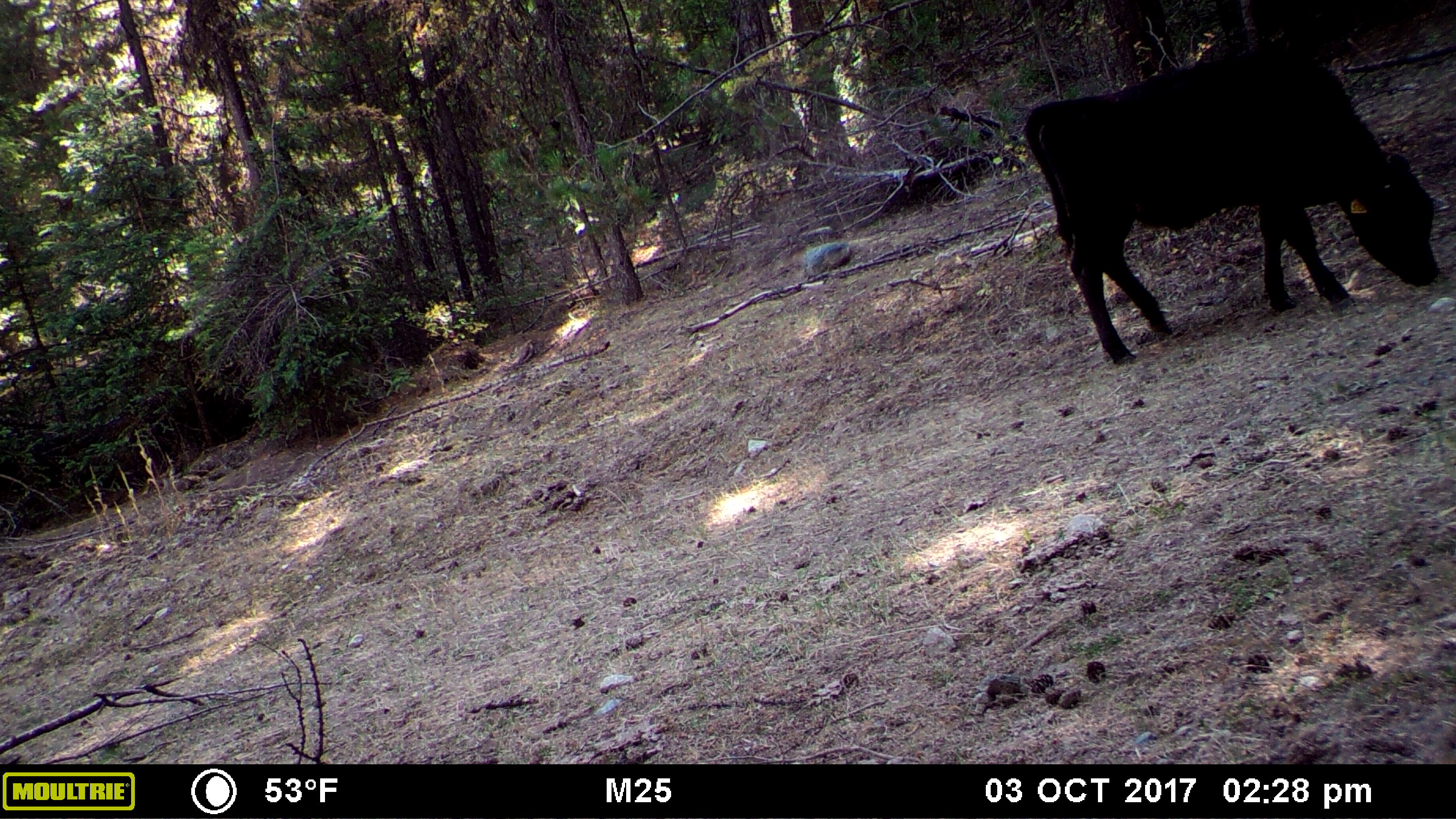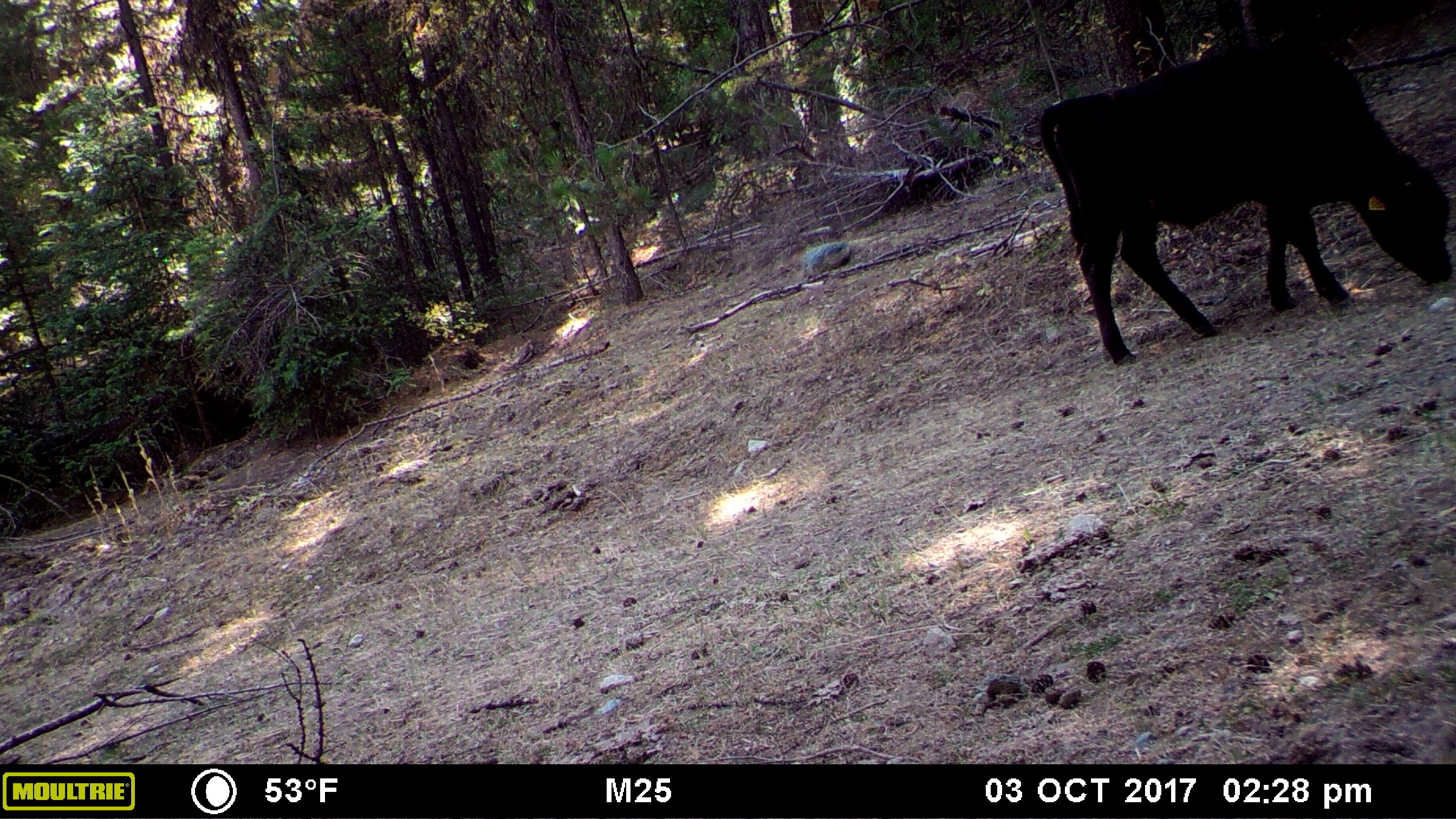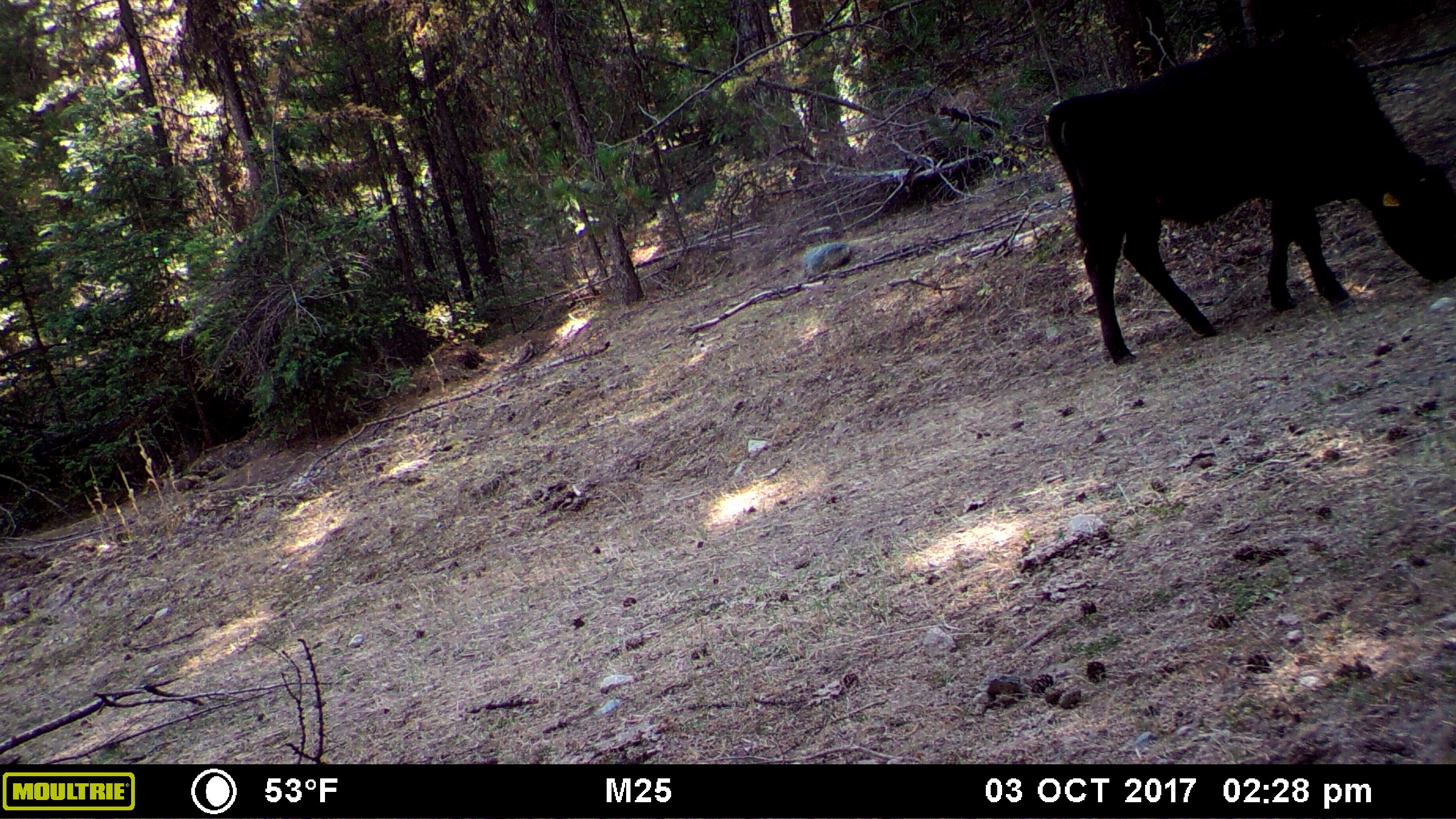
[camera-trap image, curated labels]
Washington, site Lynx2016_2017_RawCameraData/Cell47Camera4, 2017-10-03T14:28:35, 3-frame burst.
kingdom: Animalia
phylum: Chordata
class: Mammalia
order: Artiodactyla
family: Bovidae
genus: Bos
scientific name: Bos taurus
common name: domestic cattle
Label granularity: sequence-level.